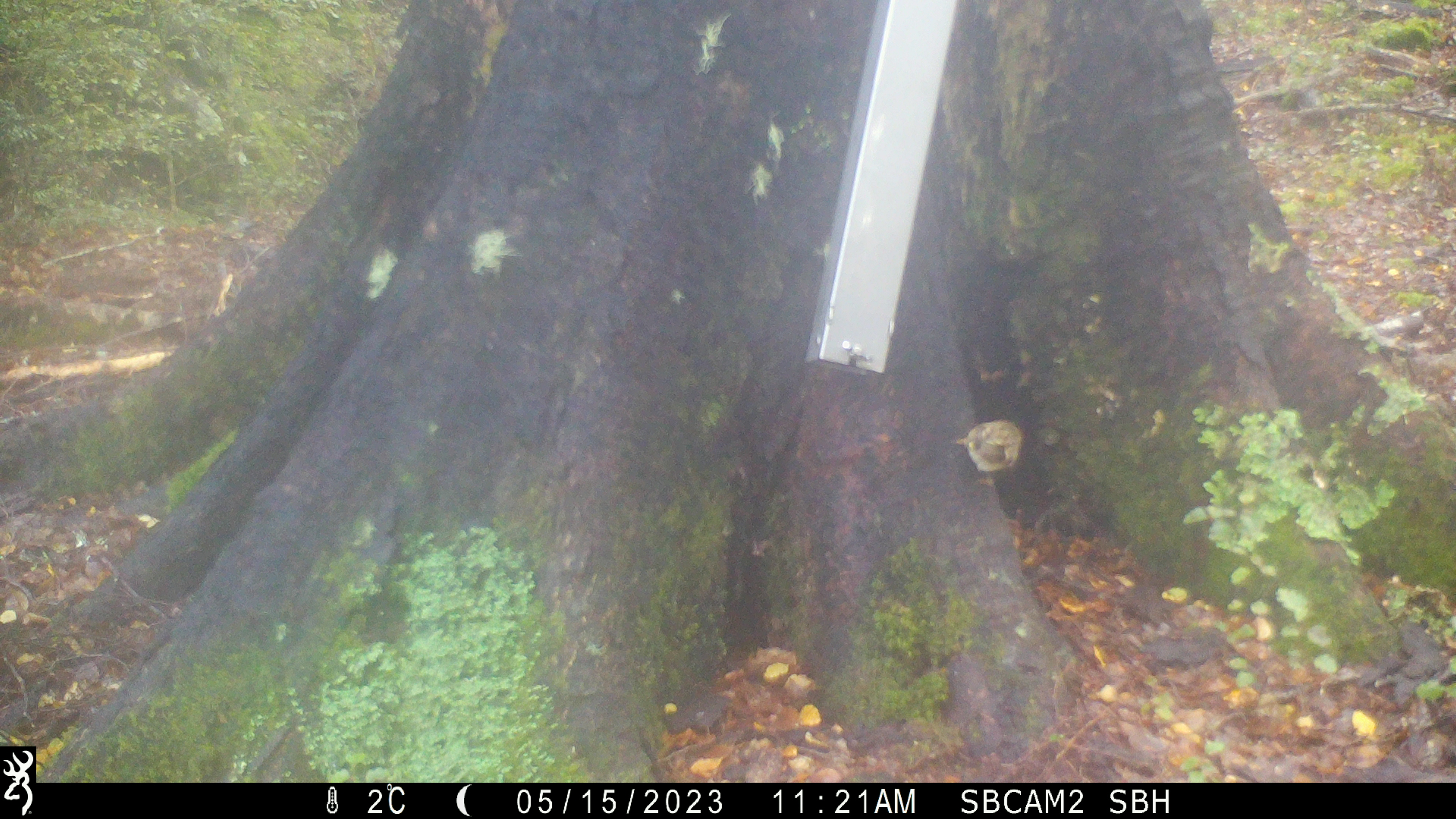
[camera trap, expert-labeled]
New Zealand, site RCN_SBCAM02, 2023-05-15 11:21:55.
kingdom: Animalia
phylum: Chordata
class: Aves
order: Passeriformes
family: Acanthisittidae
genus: Acanthisitta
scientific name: Acanthisitta chloris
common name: rifleman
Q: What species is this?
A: Rifleman (Acanthisitta chloris).